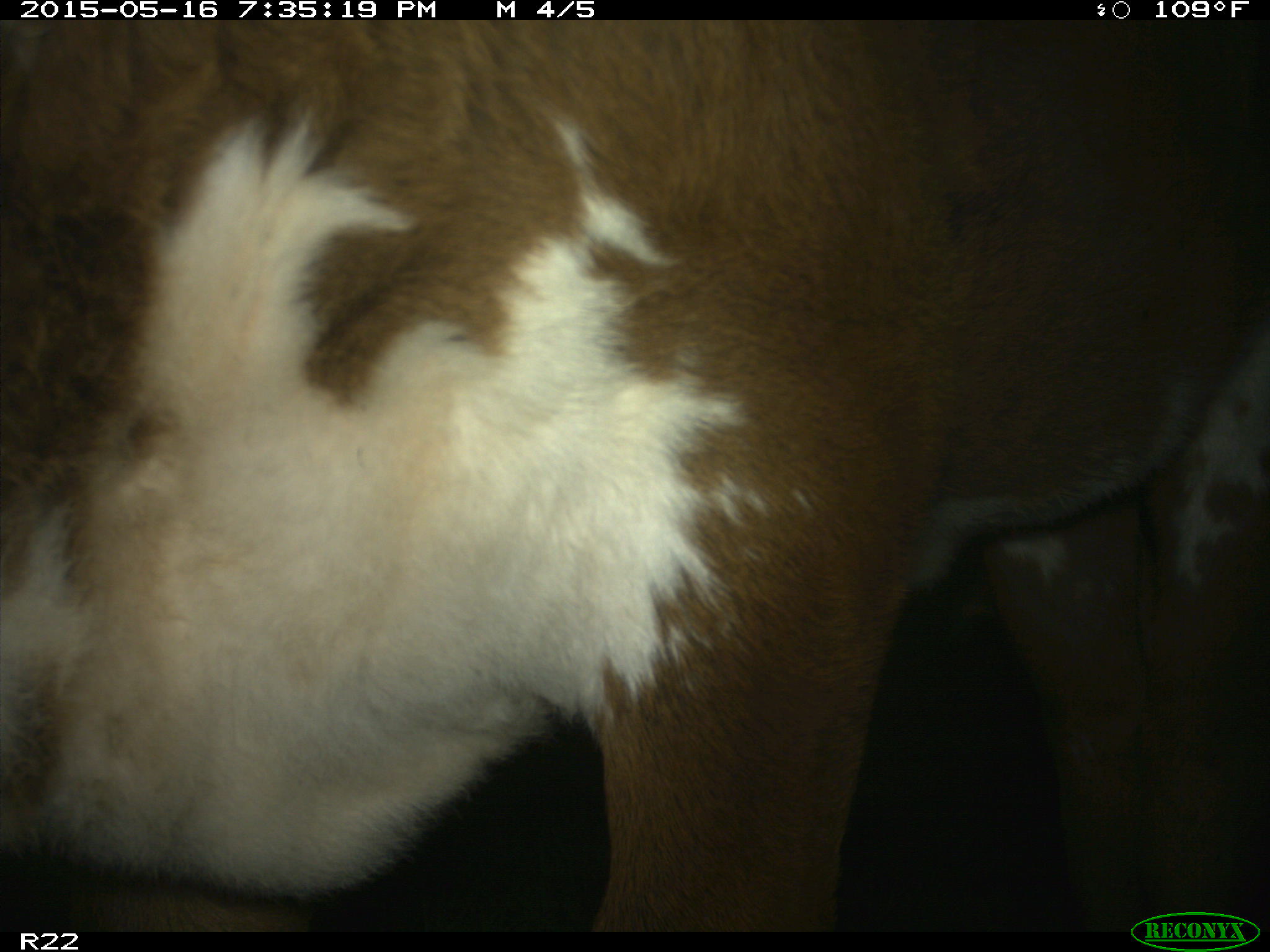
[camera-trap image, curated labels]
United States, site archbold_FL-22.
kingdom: Animalia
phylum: Chordata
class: Mammalia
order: Artiodactyla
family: Bovidae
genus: Bos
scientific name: Bos taurus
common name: domestic cow